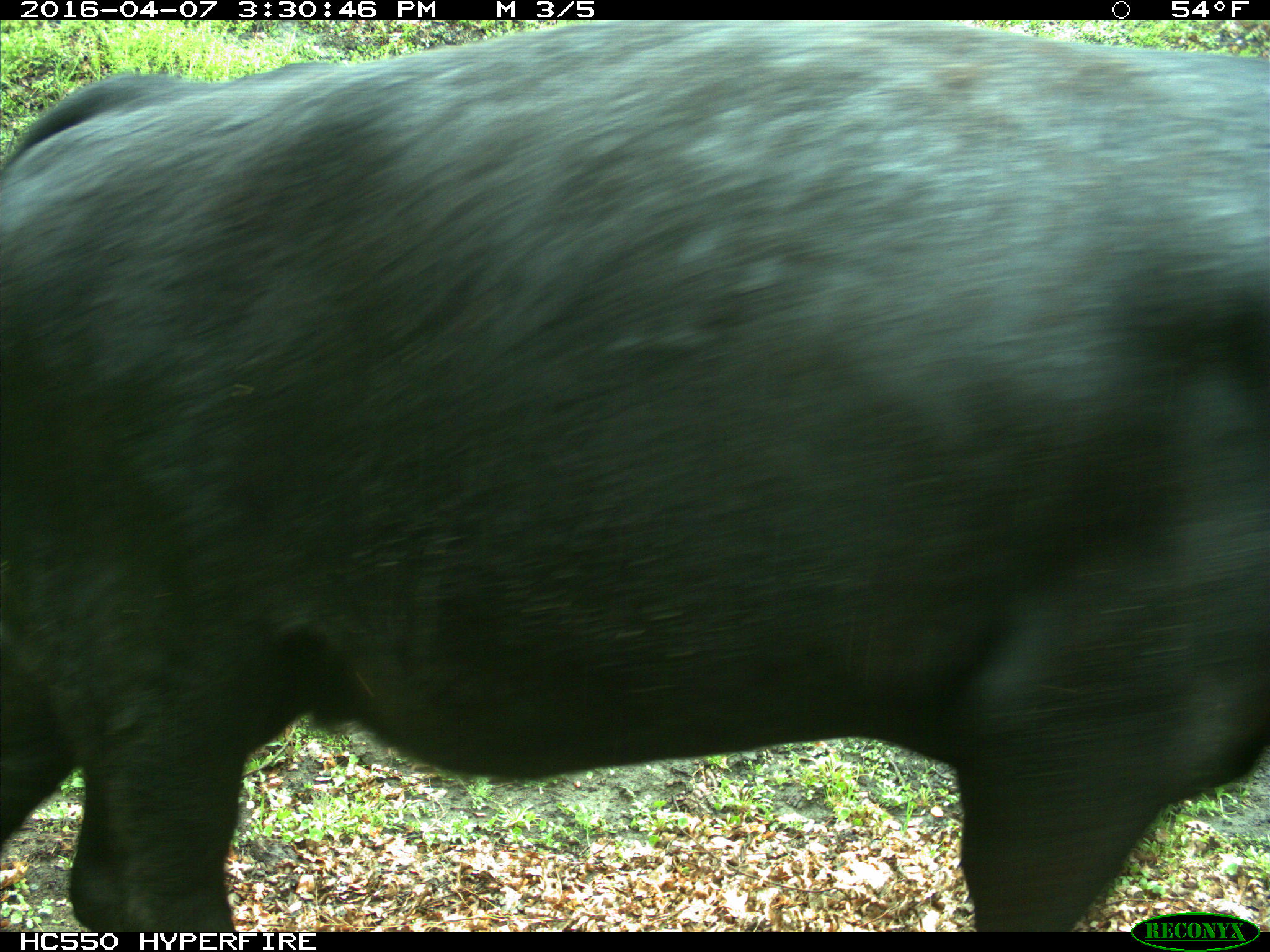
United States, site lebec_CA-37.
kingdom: Animalia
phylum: Chordata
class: Mammalia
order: Artiodactyla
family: Bovidae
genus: Bos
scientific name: Bos taurus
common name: domestic cow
Bos taurus (domestic cow).